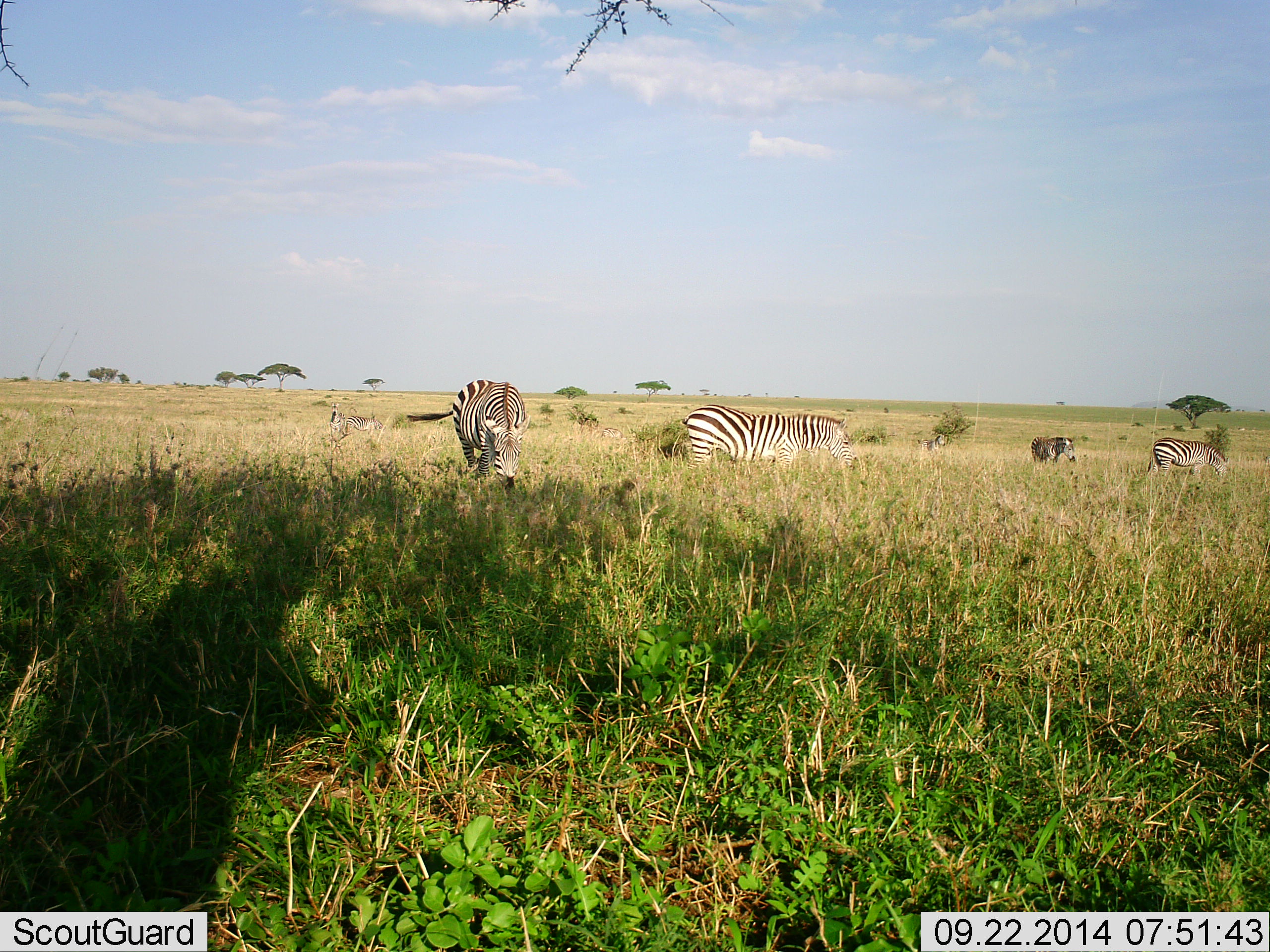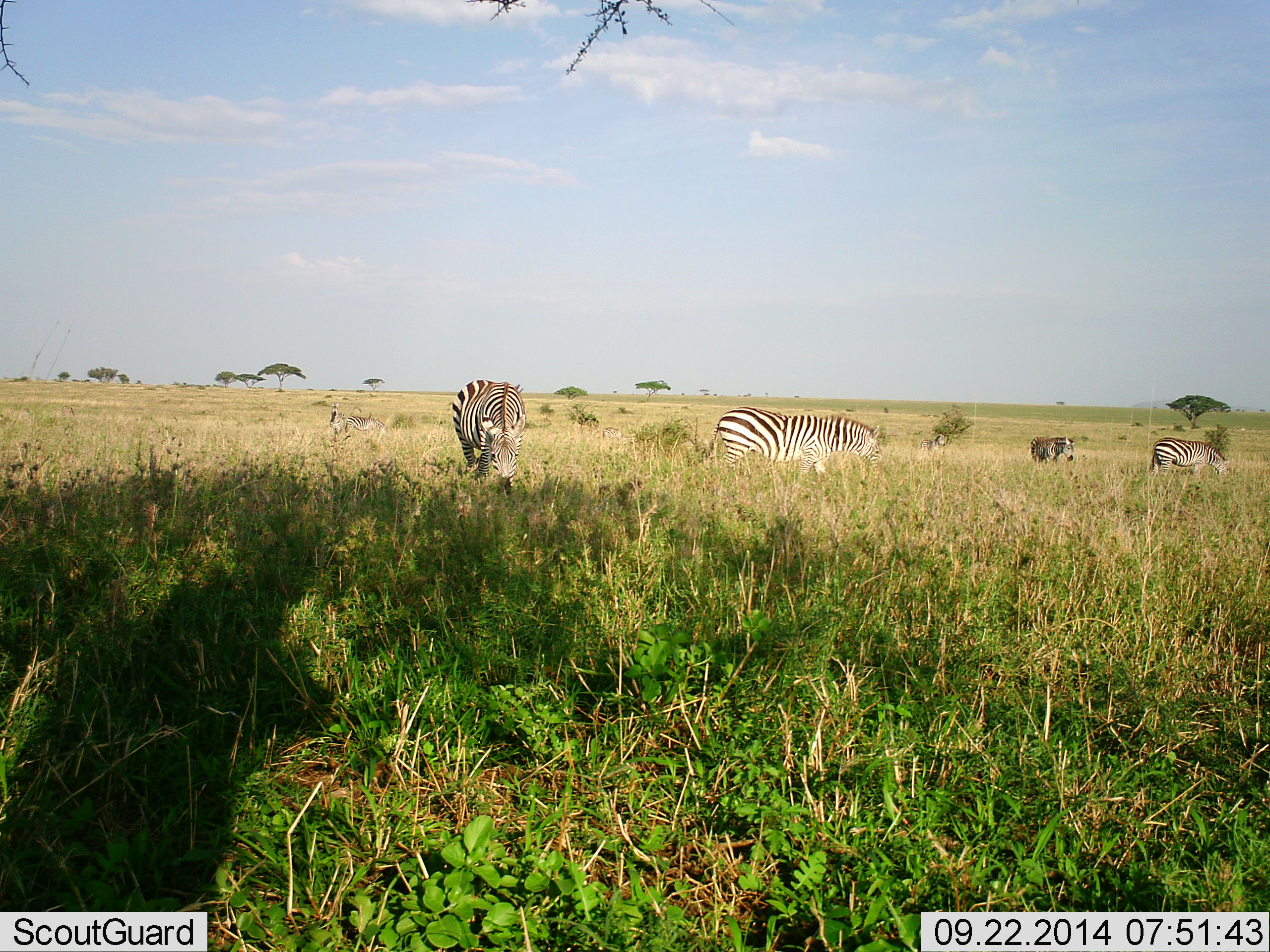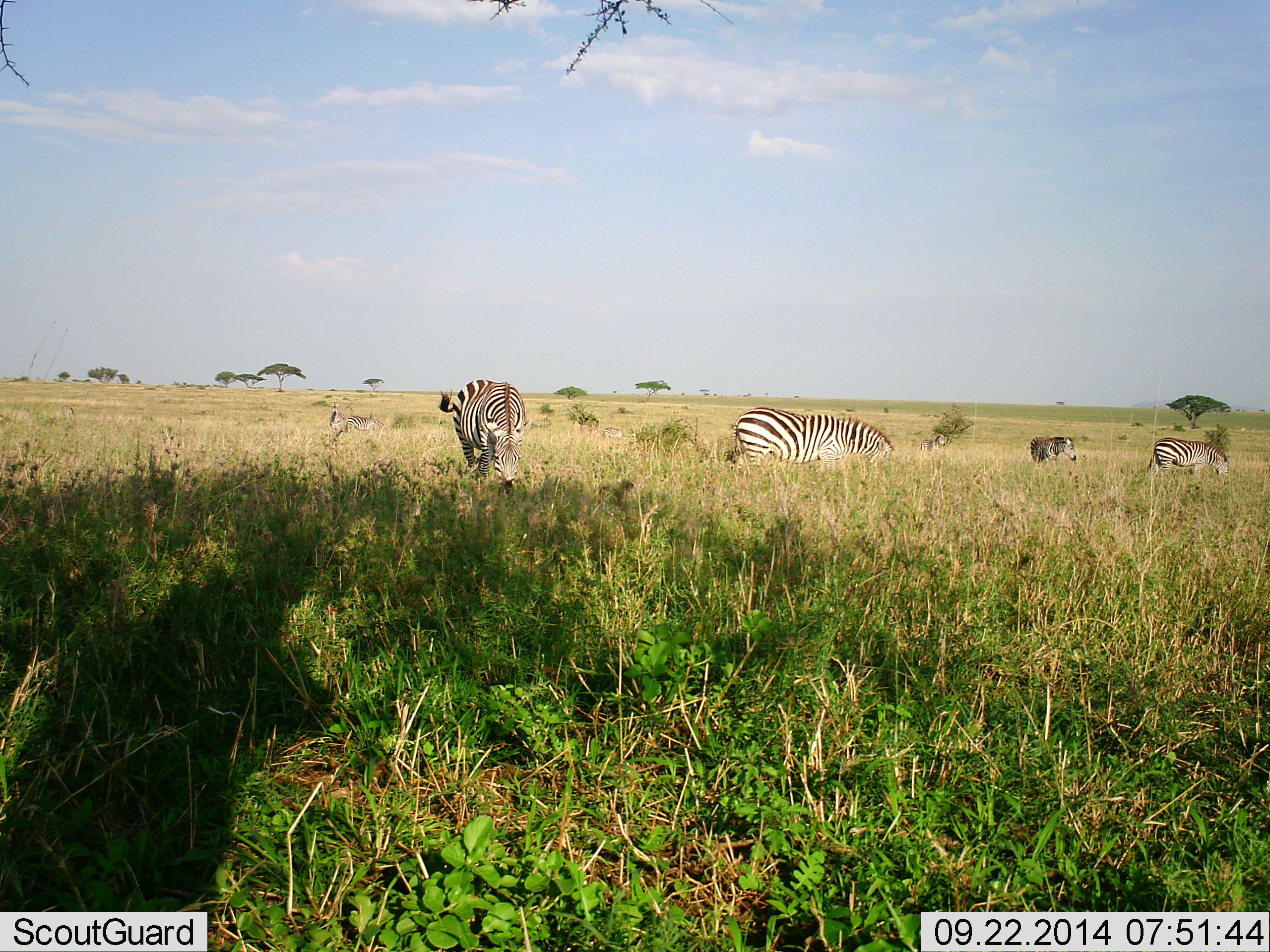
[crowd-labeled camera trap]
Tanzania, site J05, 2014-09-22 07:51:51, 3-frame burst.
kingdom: Animalia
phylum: Chordata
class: Mammalia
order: Perissodactyla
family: Equidae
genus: Equus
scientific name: Equus quagga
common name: plains zebra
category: zebra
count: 4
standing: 30%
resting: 0%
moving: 20%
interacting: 0%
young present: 0%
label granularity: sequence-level